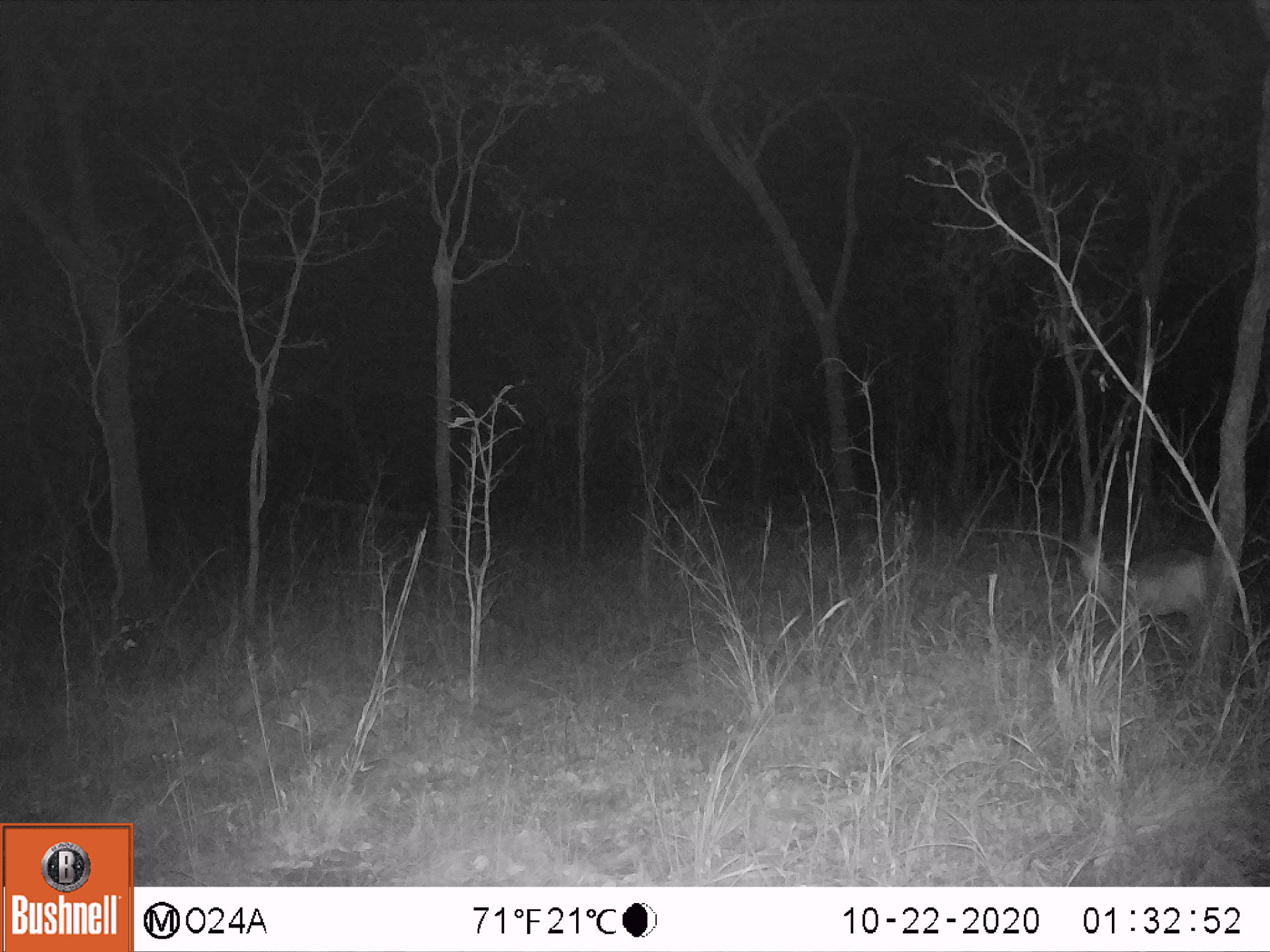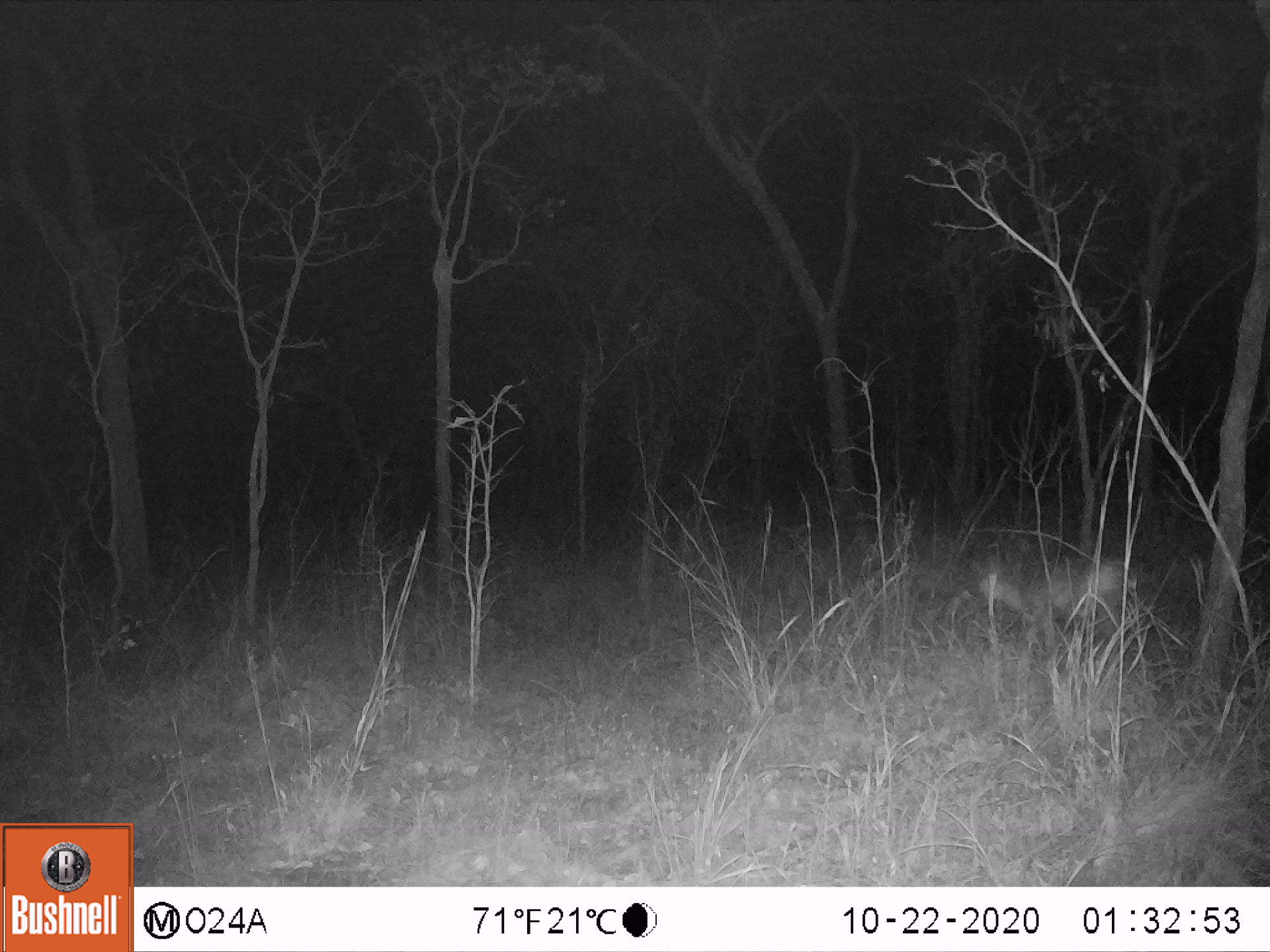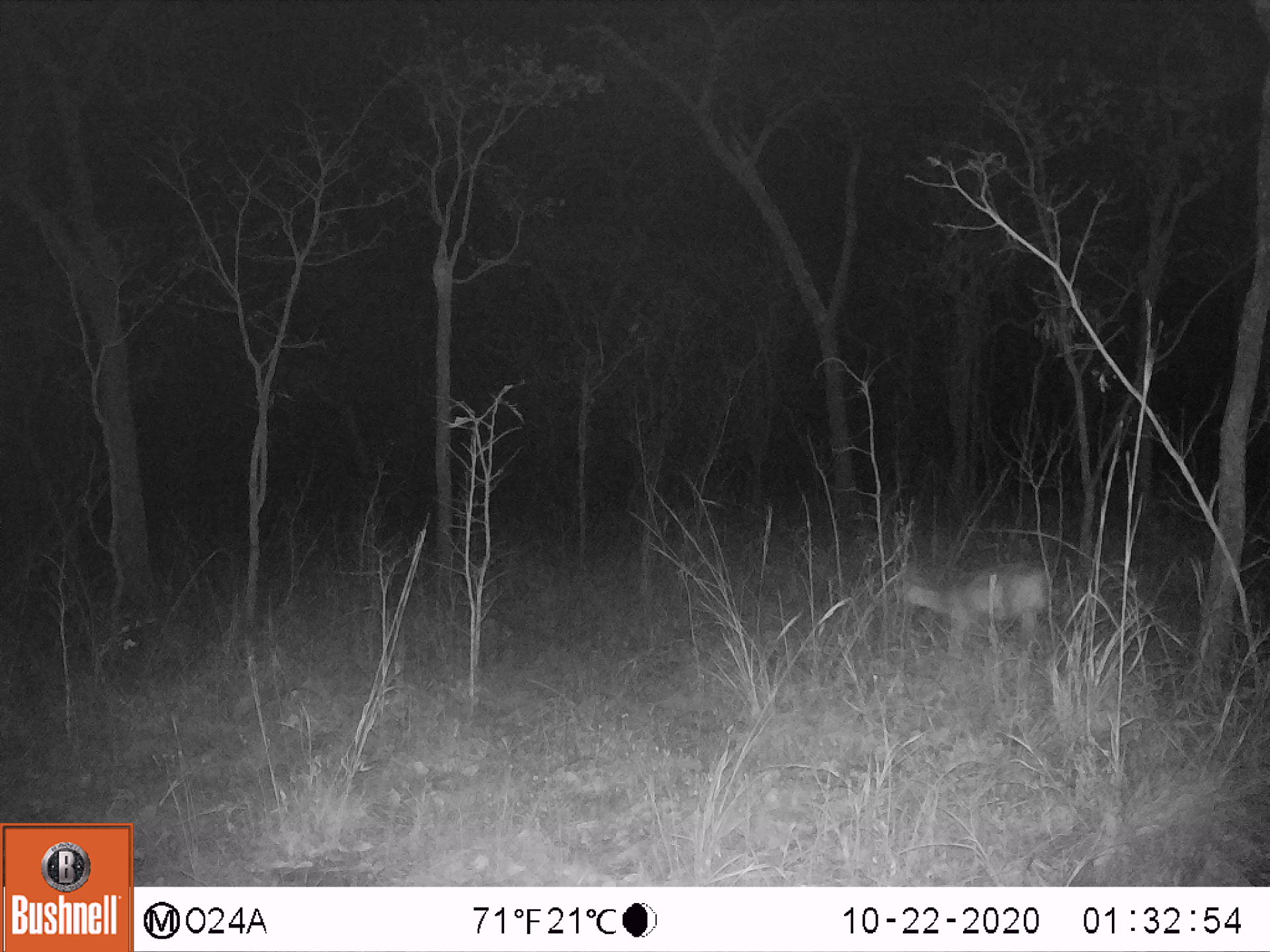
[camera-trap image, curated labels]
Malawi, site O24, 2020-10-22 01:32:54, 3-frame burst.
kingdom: Animalia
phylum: Chordata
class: Mammalia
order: Artiodactyla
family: Bovidae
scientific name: Antilopinae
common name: small antelope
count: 1